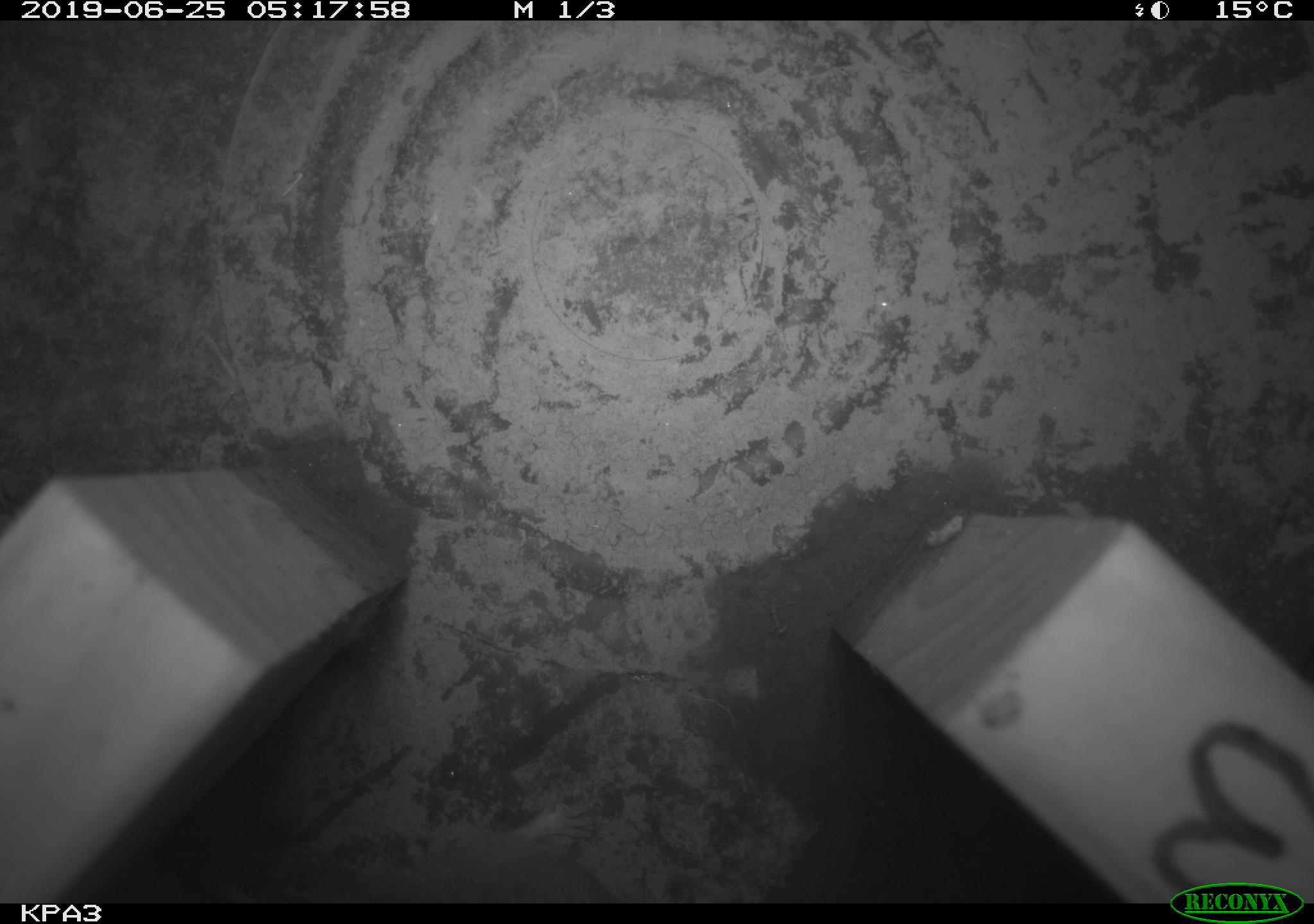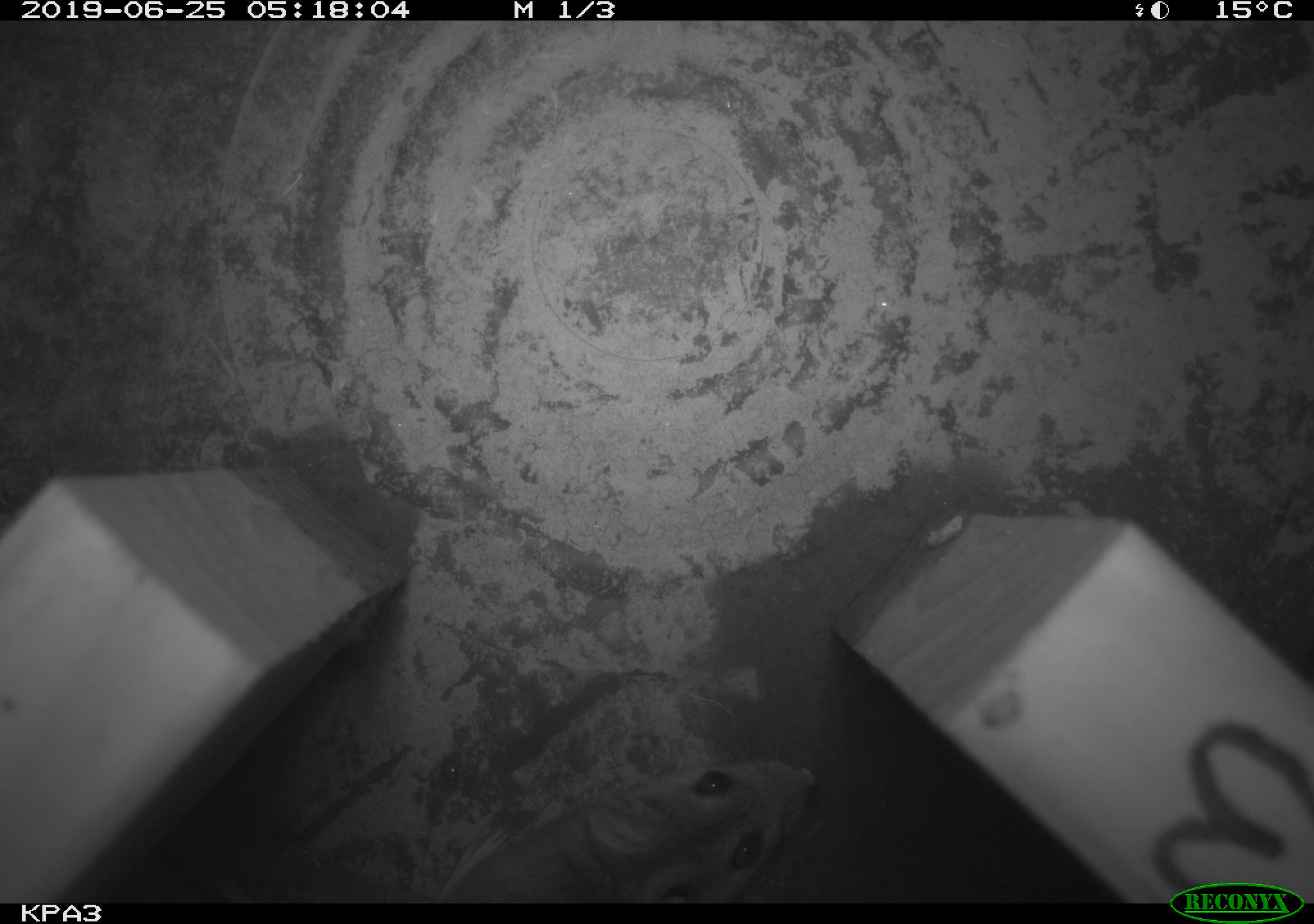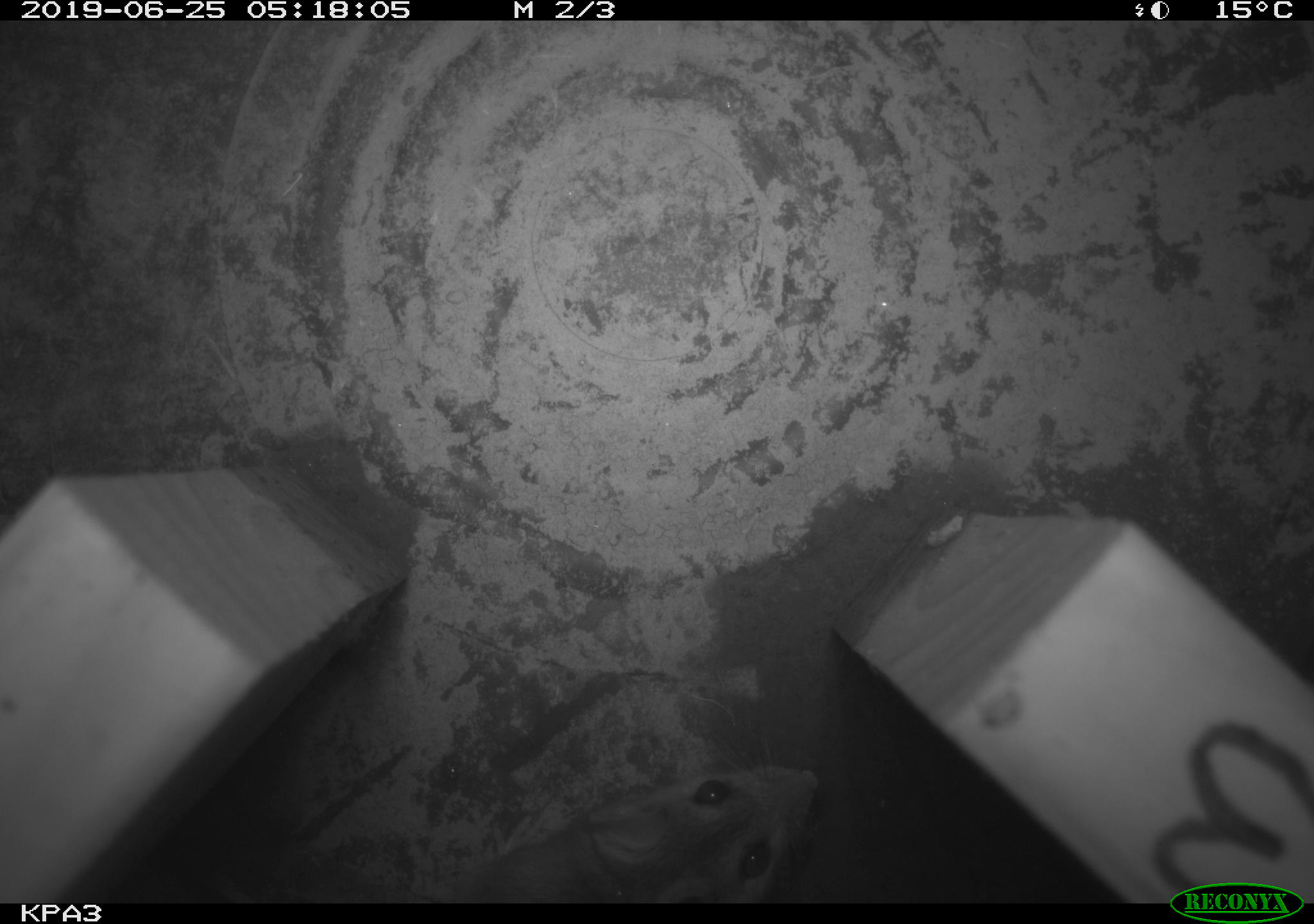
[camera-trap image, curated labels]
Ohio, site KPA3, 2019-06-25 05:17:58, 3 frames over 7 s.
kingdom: Animalia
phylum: Chordata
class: Mammalia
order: Rodentia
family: Cricetidae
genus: Peromyscus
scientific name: Peromyscus leucopus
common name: white-footed mouse